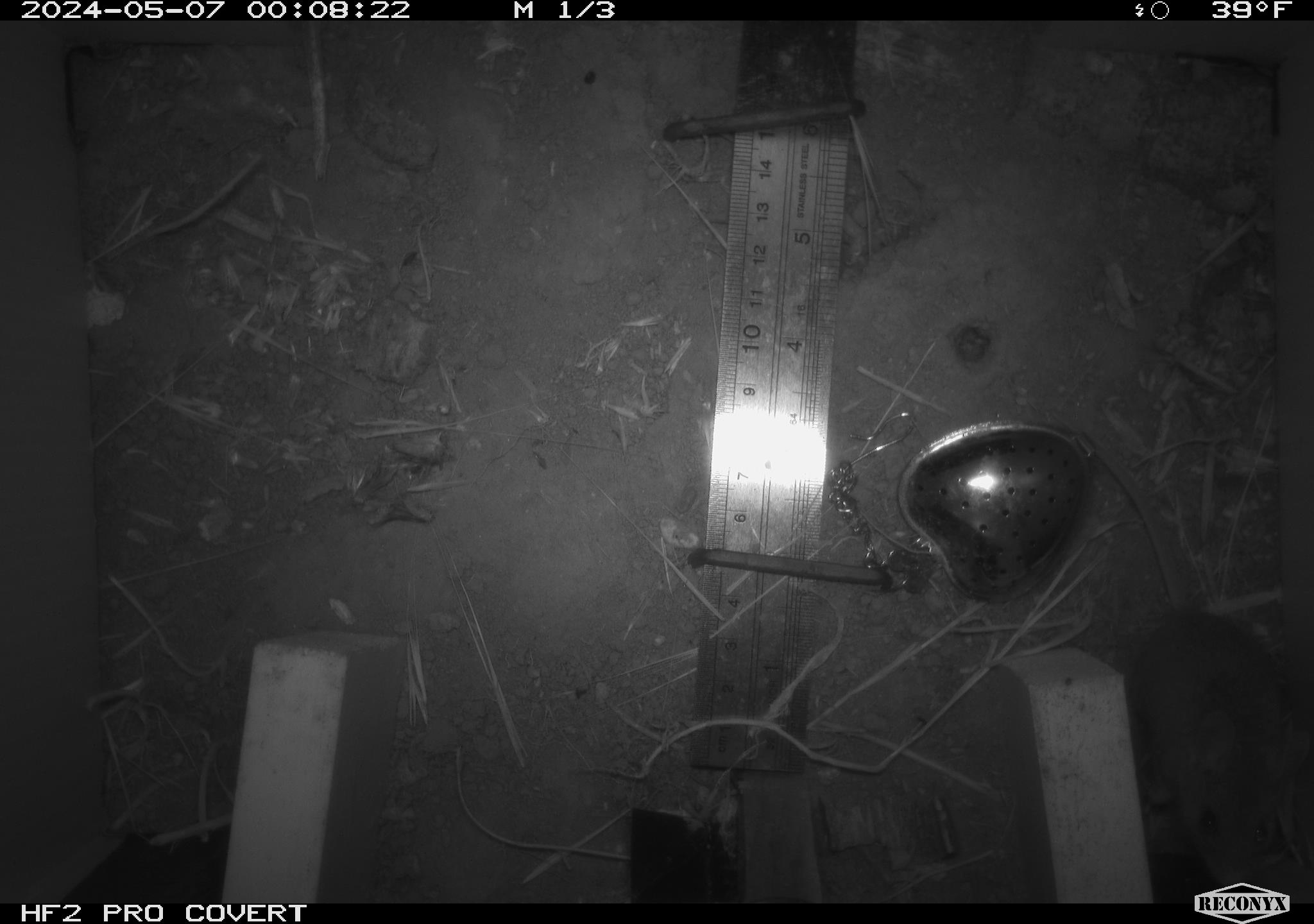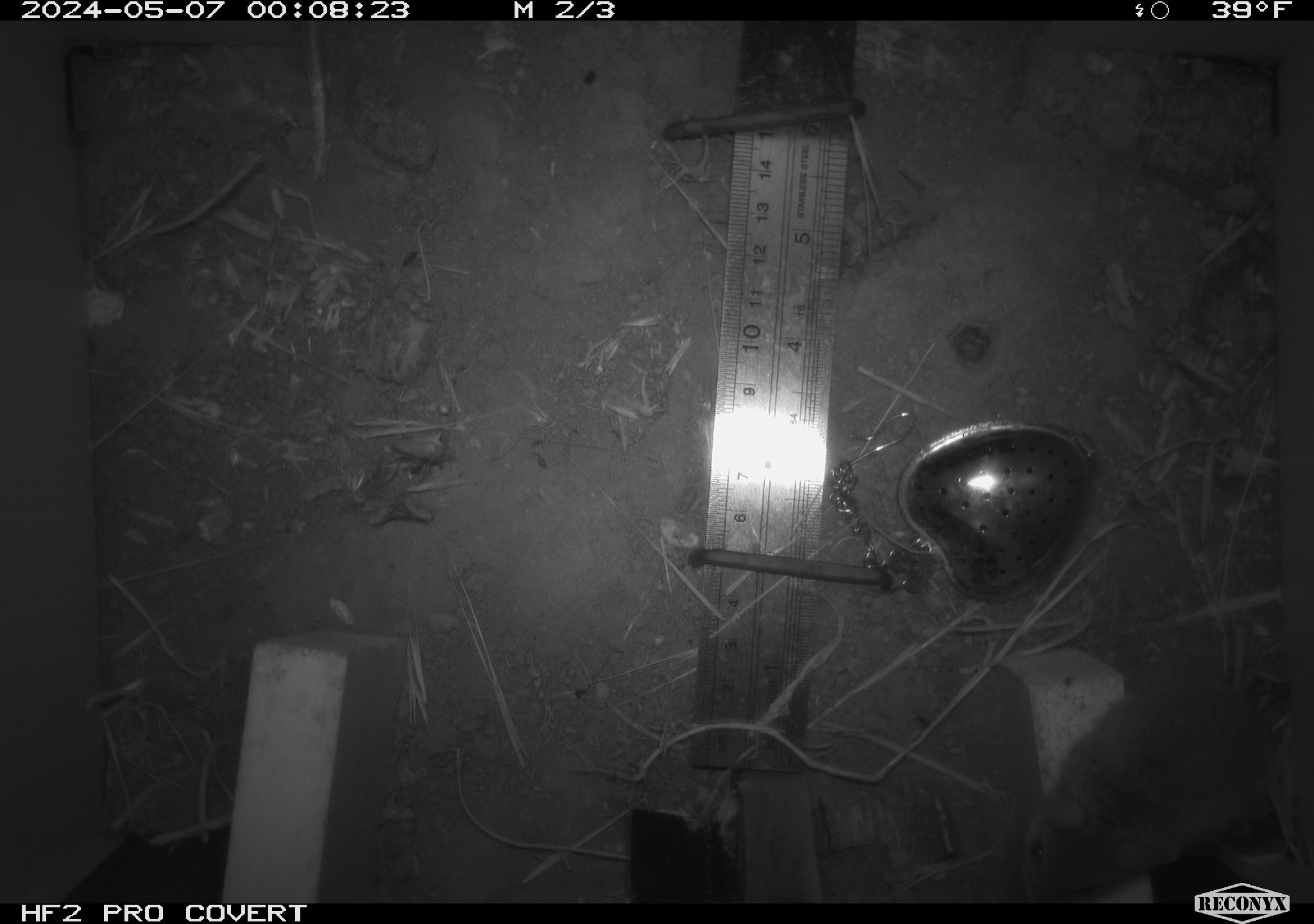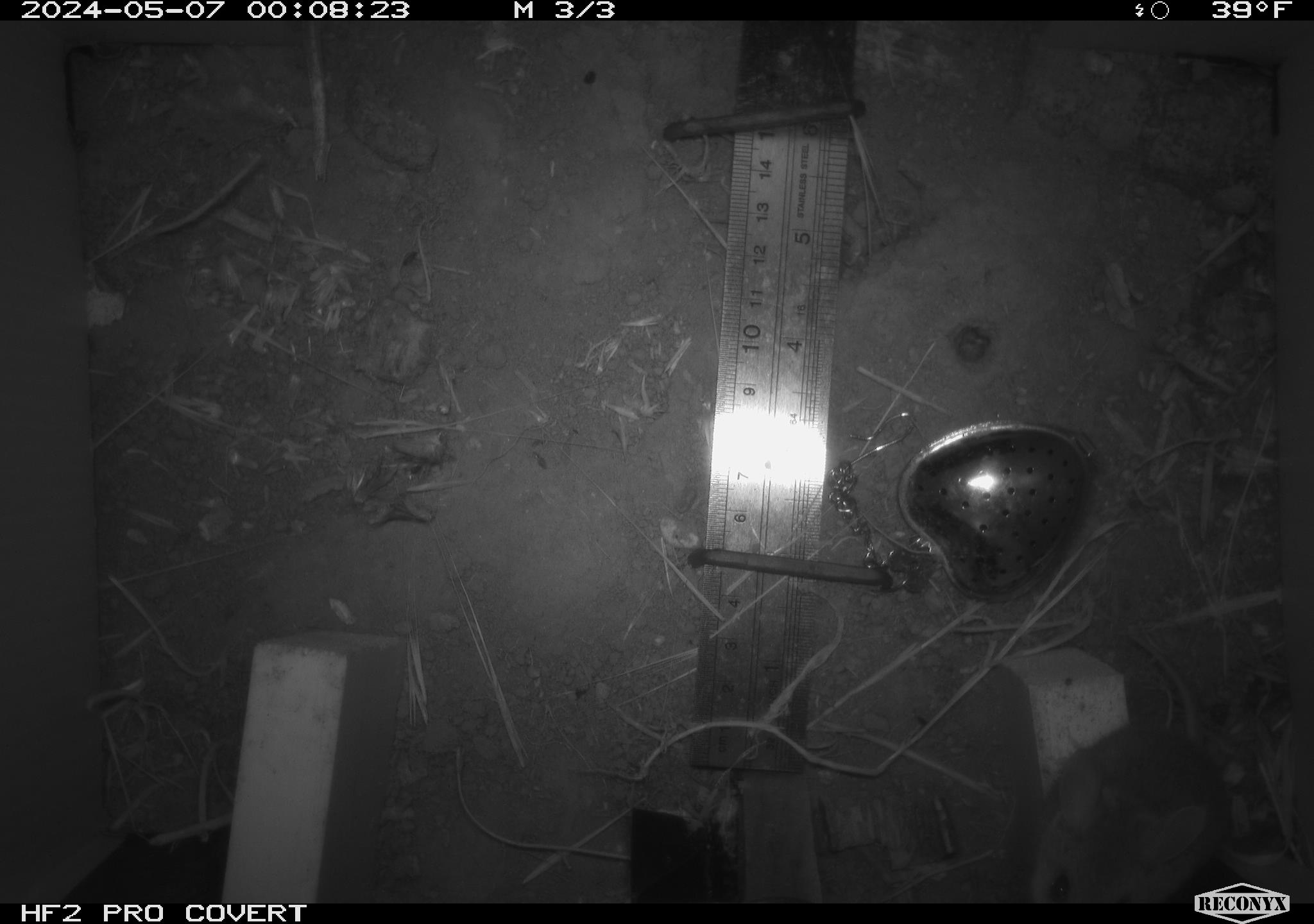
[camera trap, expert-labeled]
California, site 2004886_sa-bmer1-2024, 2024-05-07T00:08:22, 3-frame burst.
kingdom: Animalia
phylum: Chordata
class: Mammalia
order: Rodentia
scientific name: Rodentia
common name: mouse species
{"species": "mouse species (Rodentia)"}